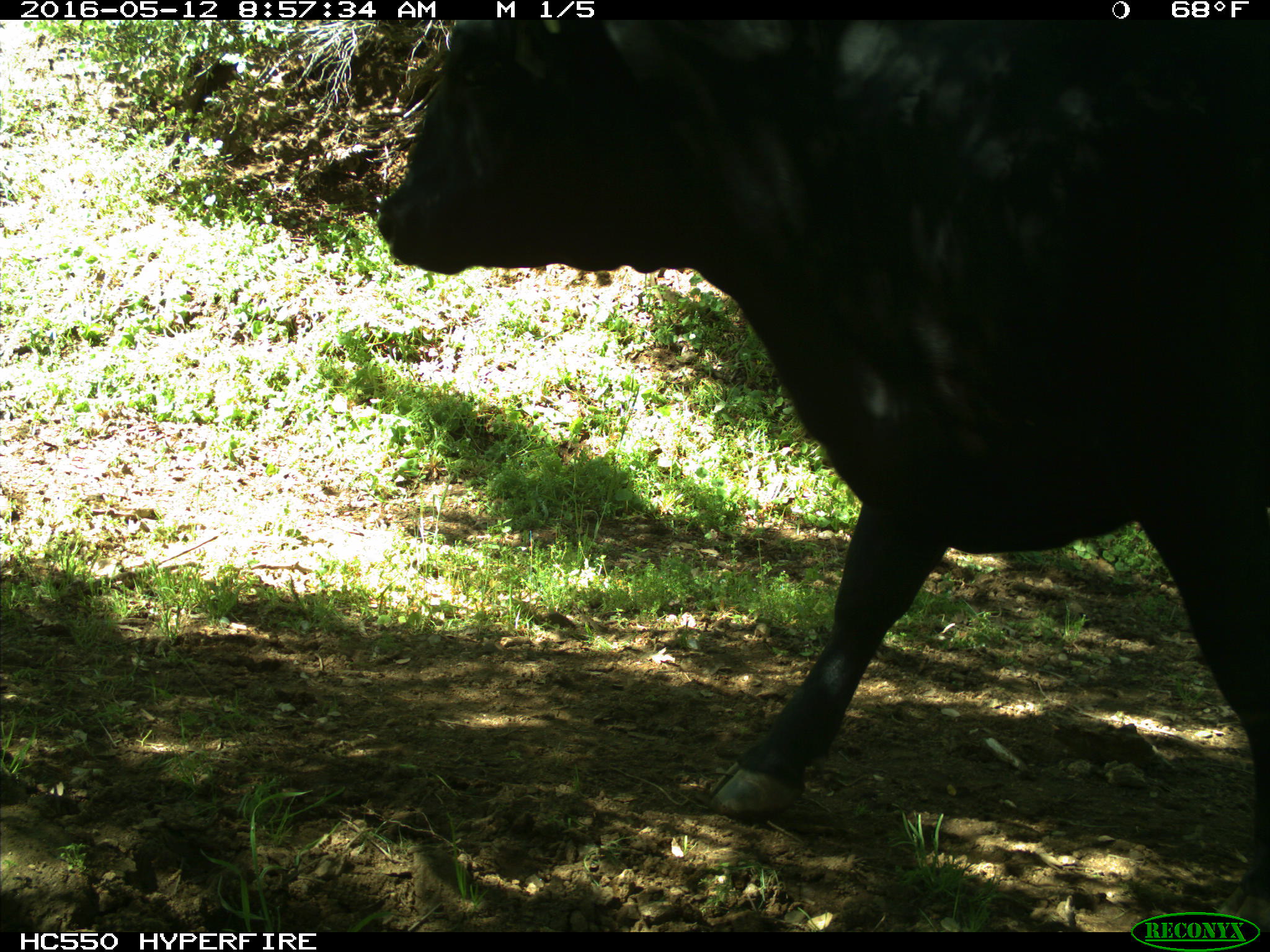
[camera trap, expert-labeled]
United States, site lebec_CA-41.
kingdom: Animalia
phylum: Chordata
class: Mammalia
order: Artiodactyla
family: Bovidae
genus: Bos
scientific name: Bos taurus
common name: domestic cow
Bos taurus (domestic cow).